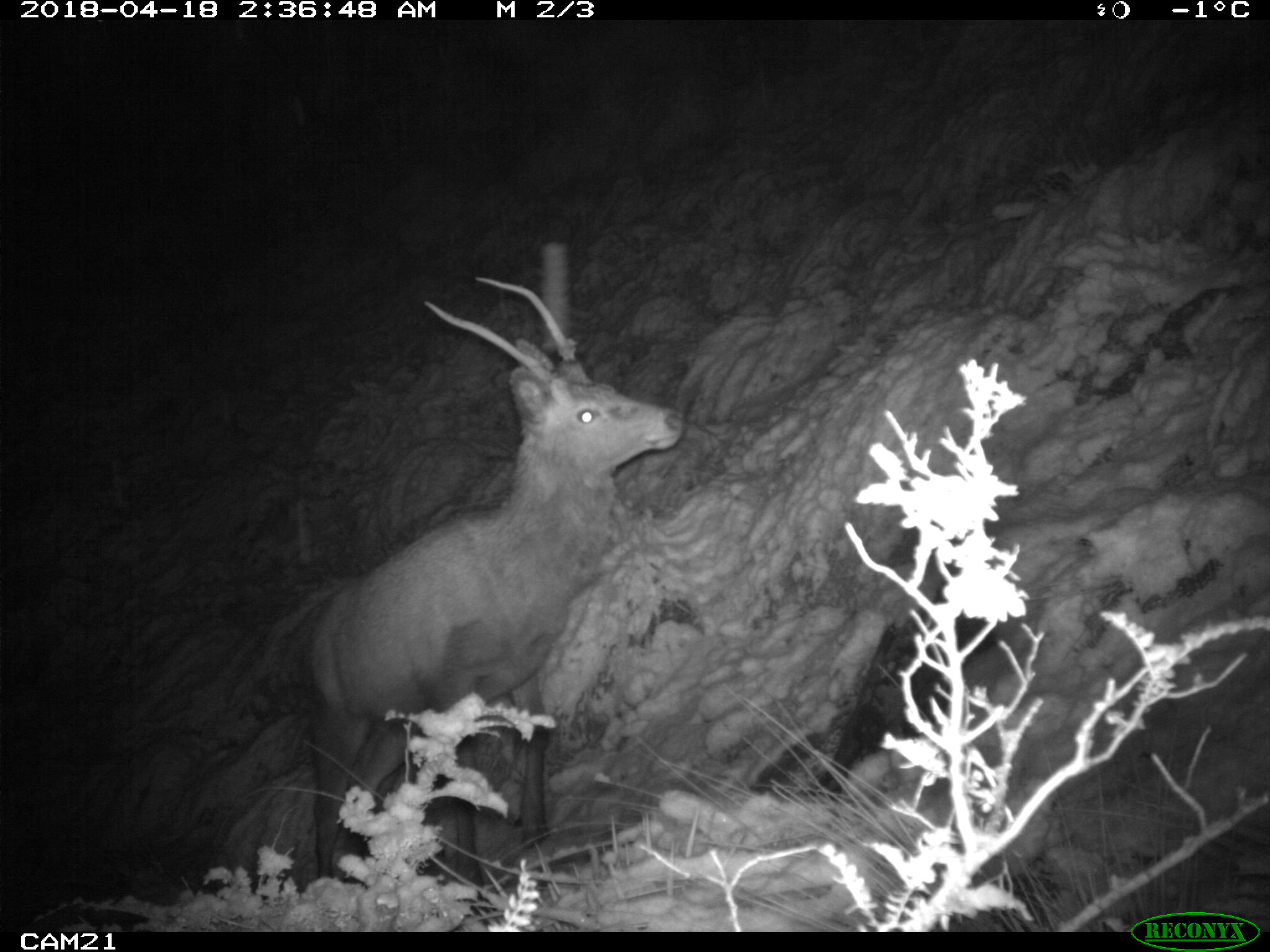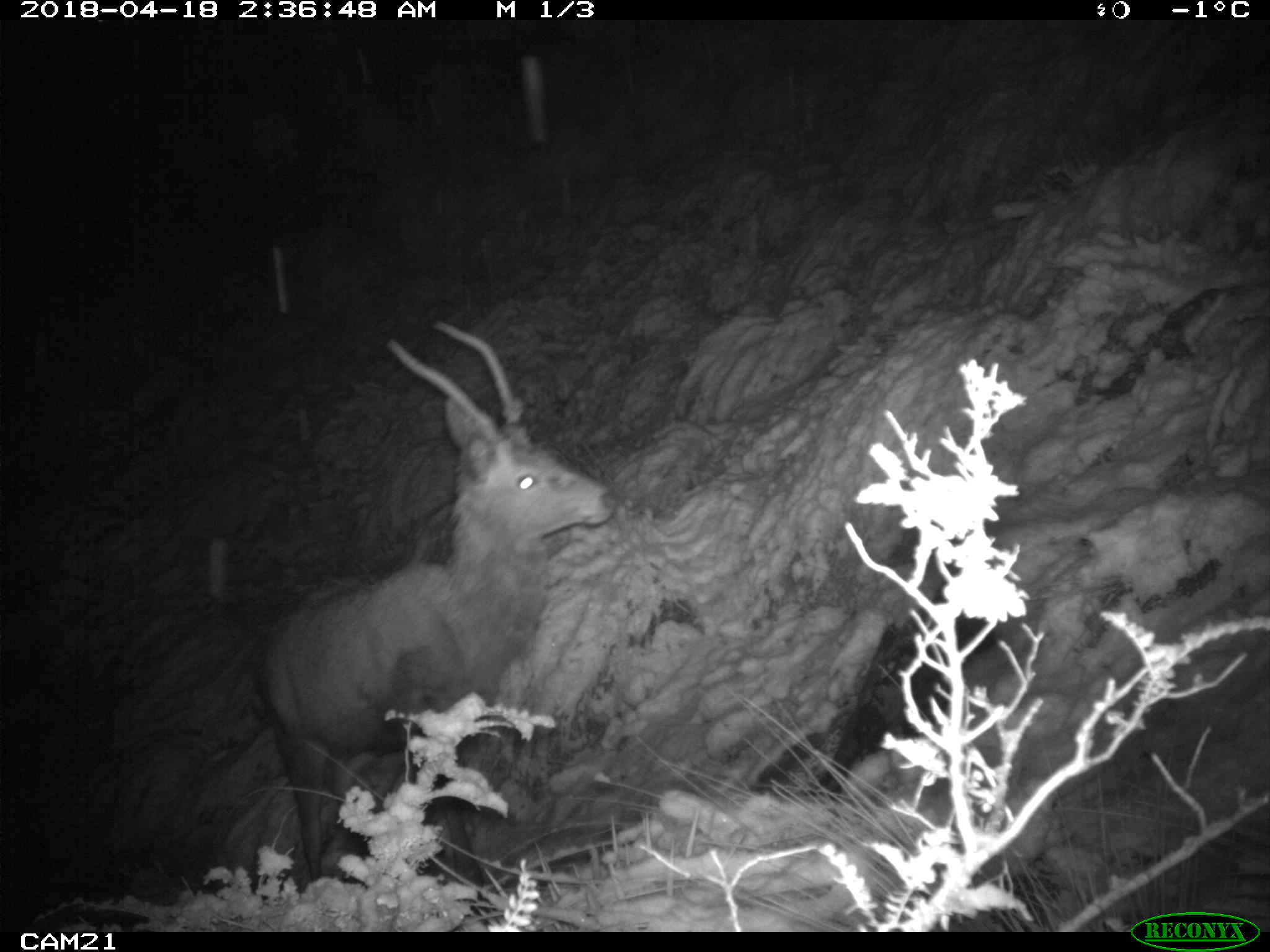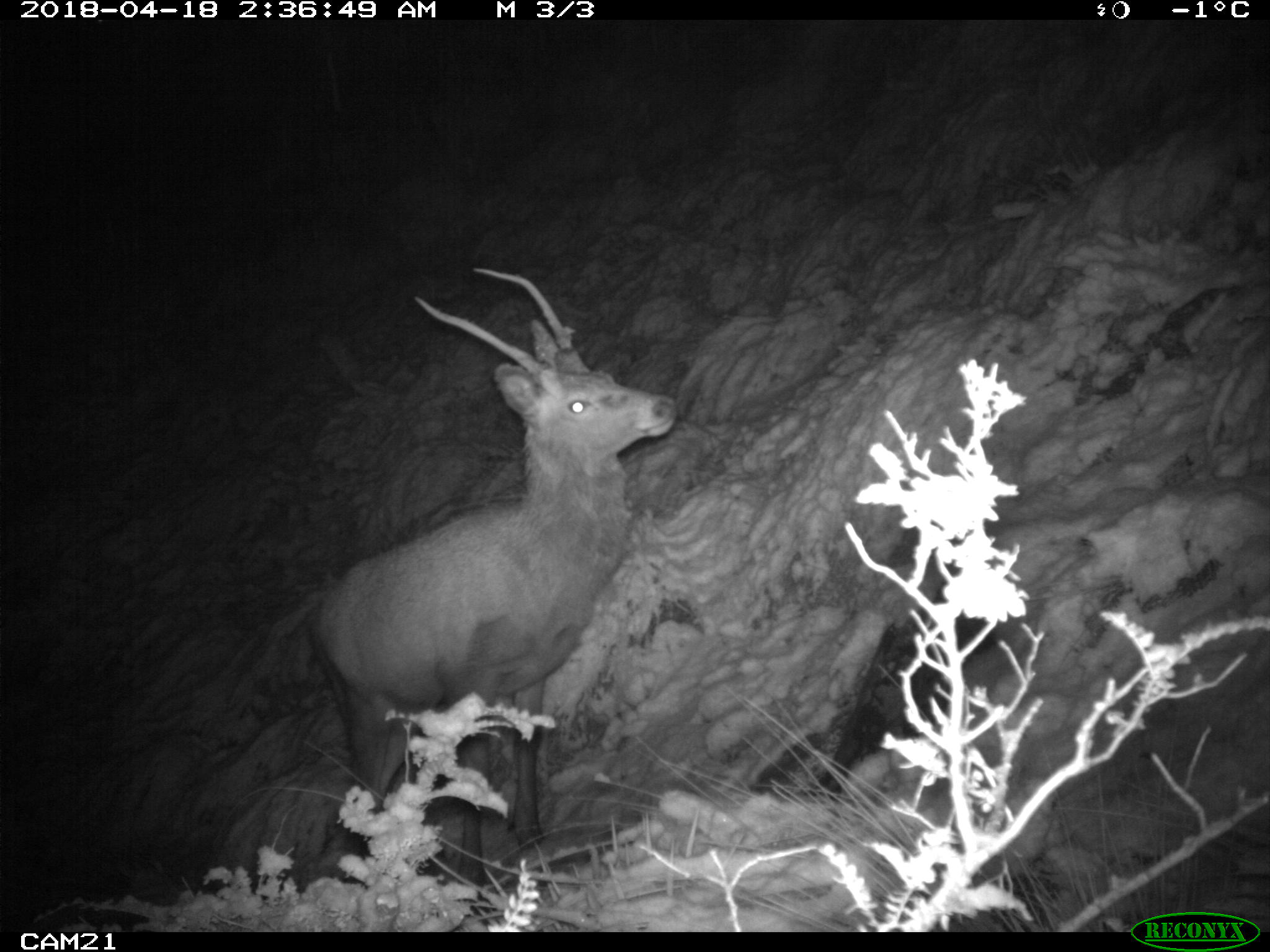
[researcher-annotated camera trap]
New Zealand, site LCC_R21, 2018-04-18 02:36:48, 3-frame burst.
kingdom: Animalia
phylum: Chordata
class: Mammalia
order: Artiodactyla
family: Cervidae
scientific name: Cervidae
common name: deer